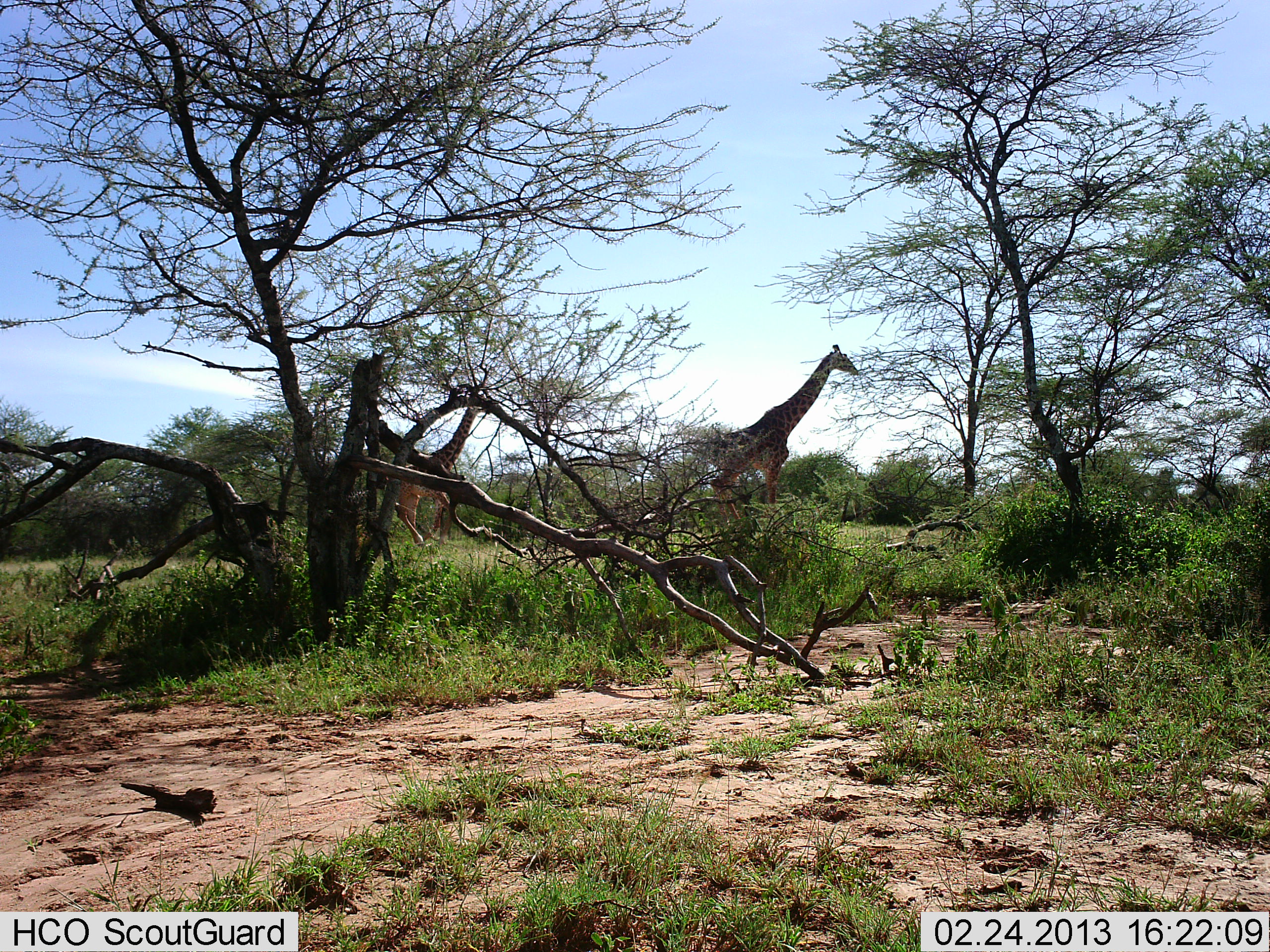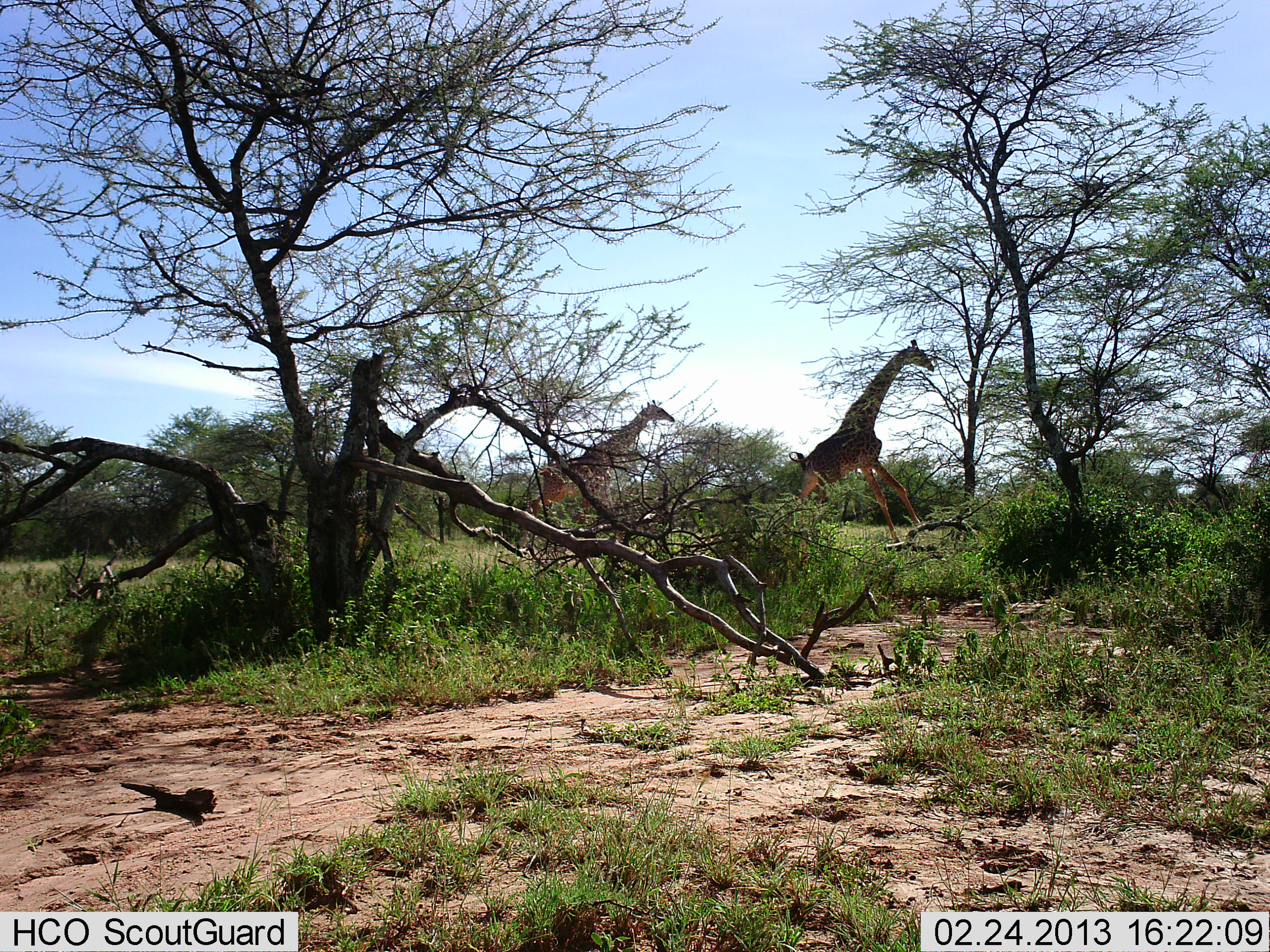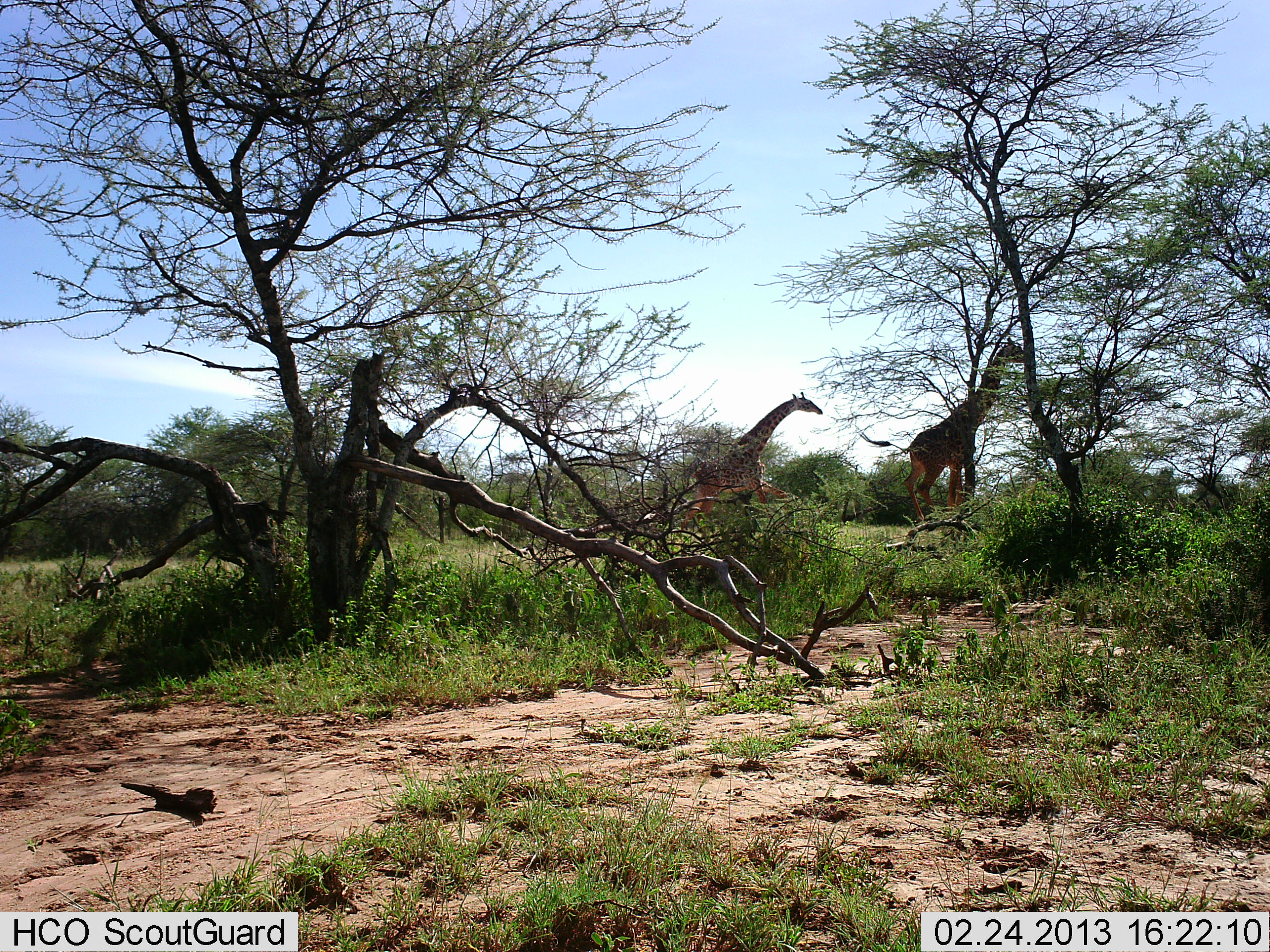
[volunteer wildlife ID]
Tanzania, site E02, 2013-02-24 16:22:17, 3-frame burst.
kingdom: Animalia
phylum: Chordata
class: Mammalia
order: Artiodactyla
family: Giraffidae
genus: Giraffa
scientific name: Giraffa camelopardalis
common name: giraffe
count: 2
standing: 4%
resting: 0%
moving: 96%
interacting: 4%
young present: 8%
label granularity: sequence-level